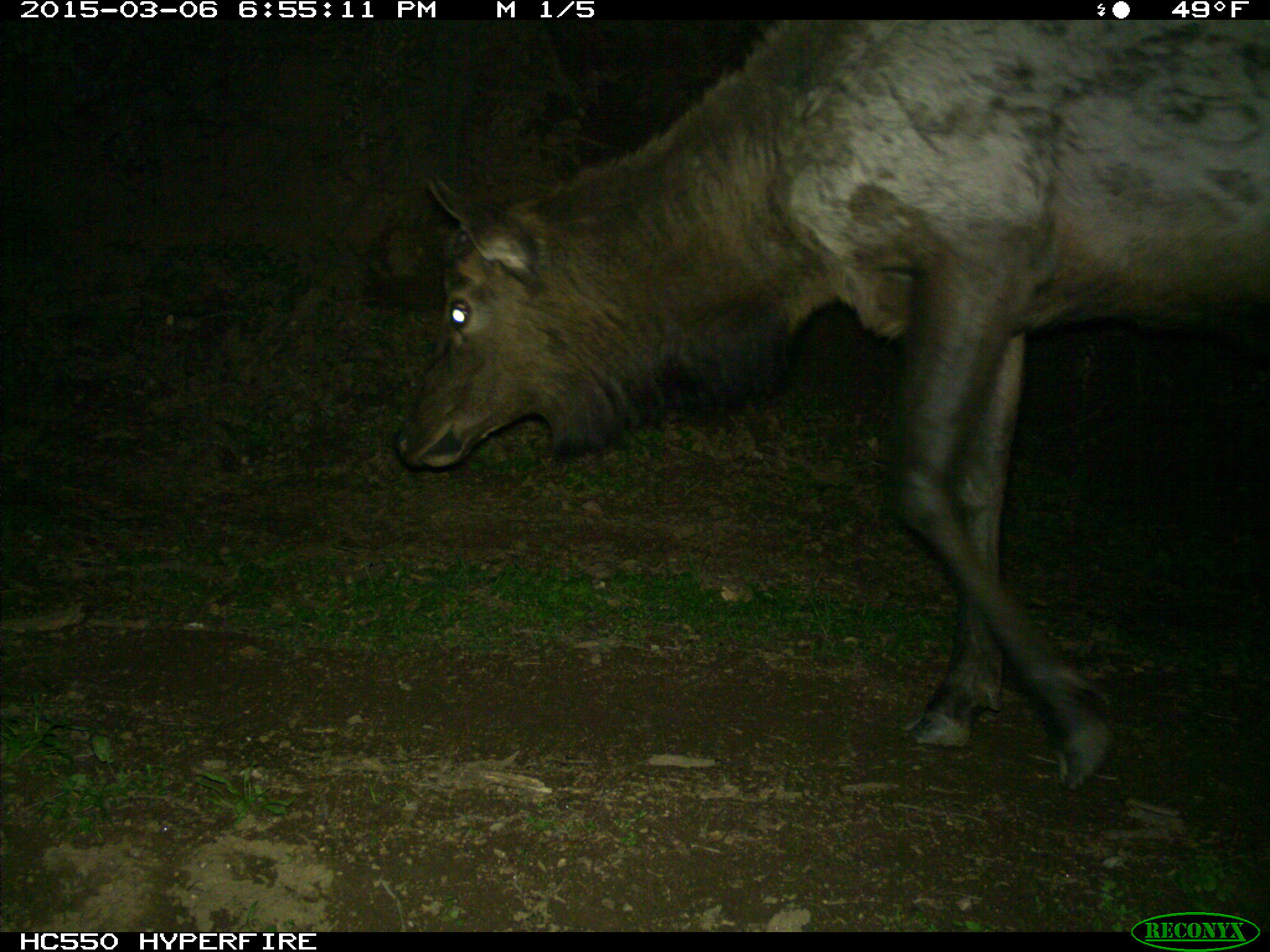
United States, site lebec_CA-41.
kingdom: Animalia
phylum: Chordata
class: Mammalia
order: Artiodactyla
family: Cervidae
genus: Cervus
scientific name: Cervus canadensis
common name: elk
Cervus canadensis (elk).